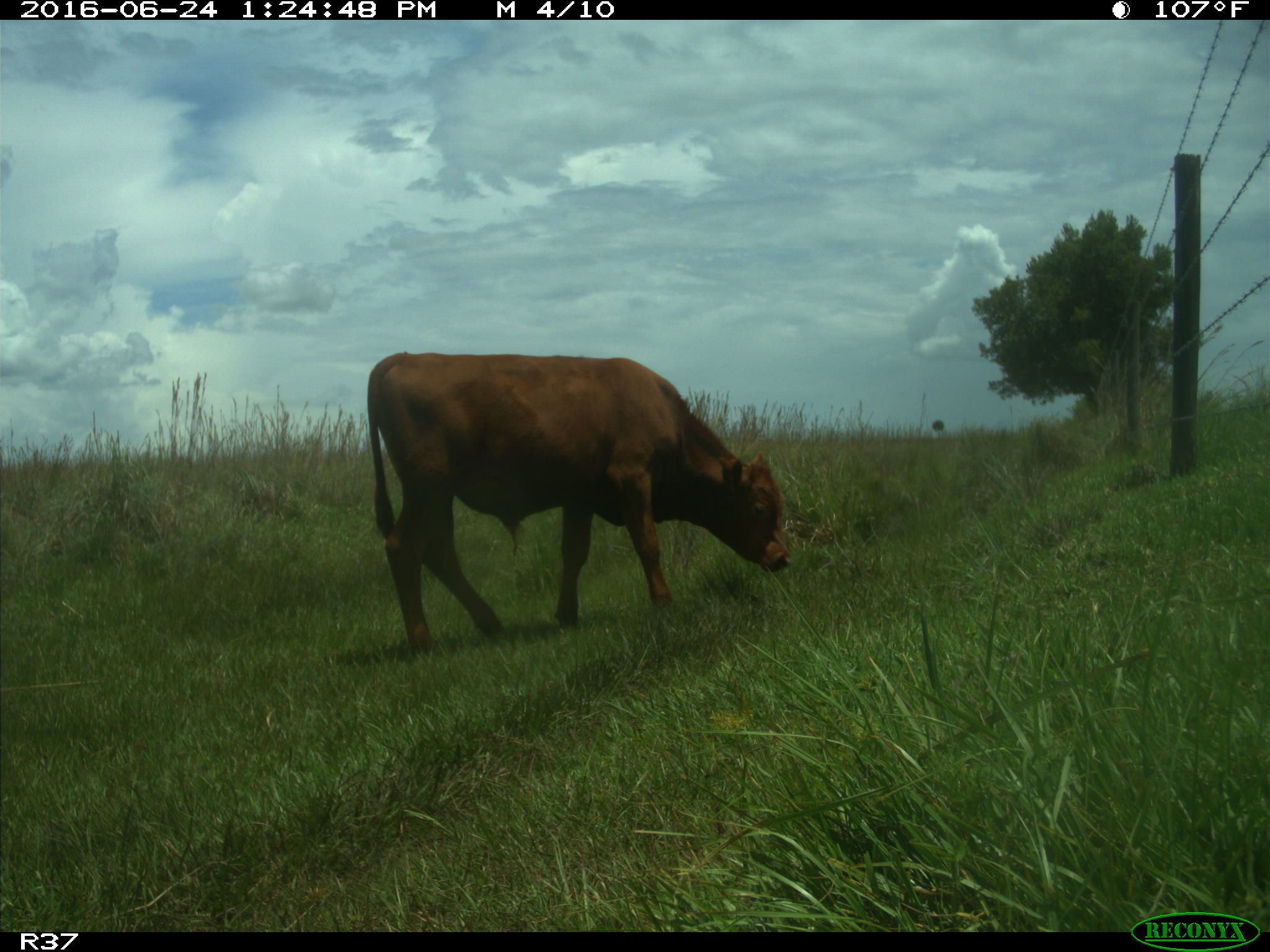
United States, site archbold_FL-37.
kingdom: Animalia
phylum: Chordata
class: Mammalia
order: Artiodactyla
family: Bovidae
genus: Bos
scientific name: Bos taurus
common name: domestic cow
Bos taurus (domestic cow).